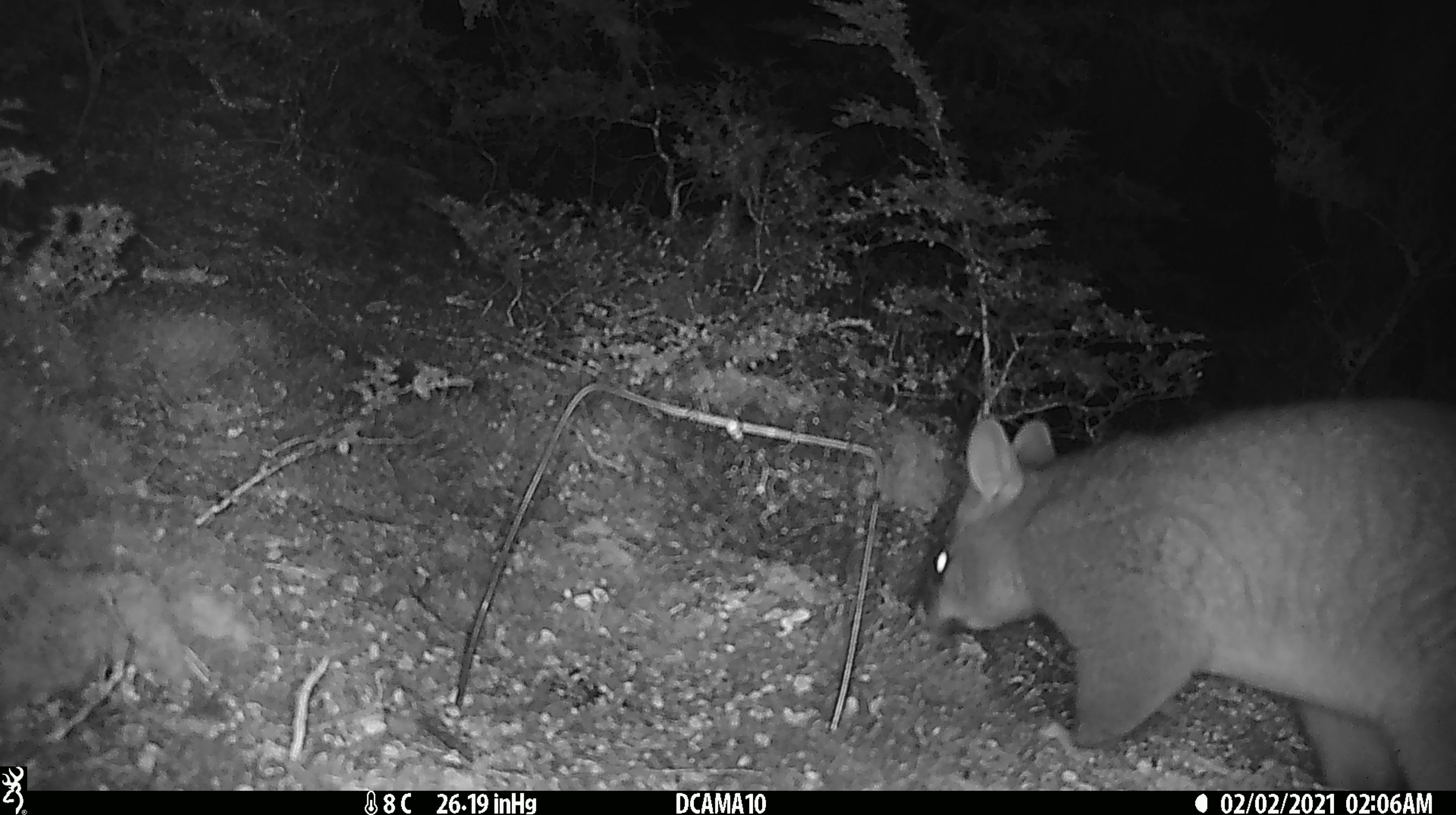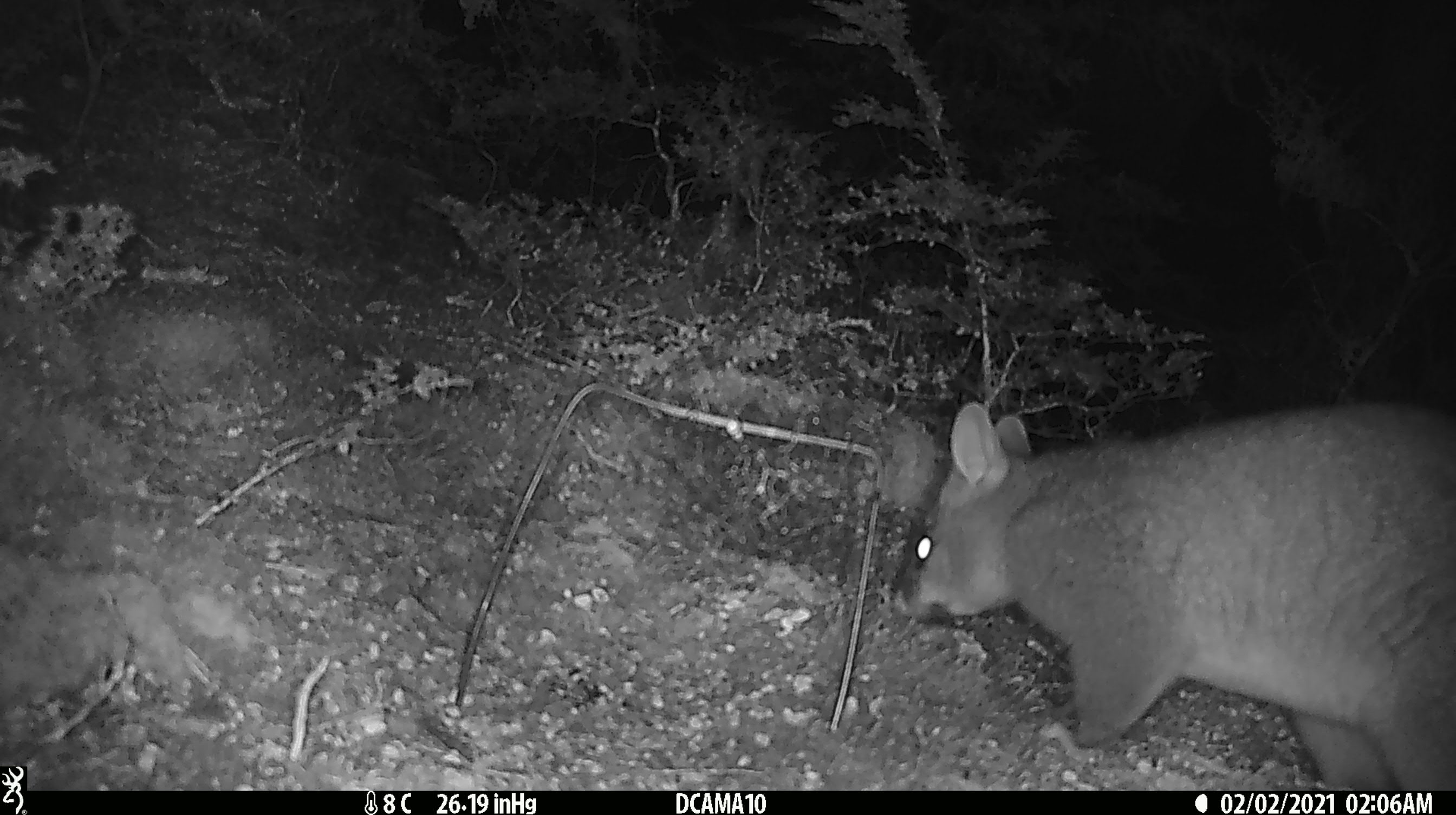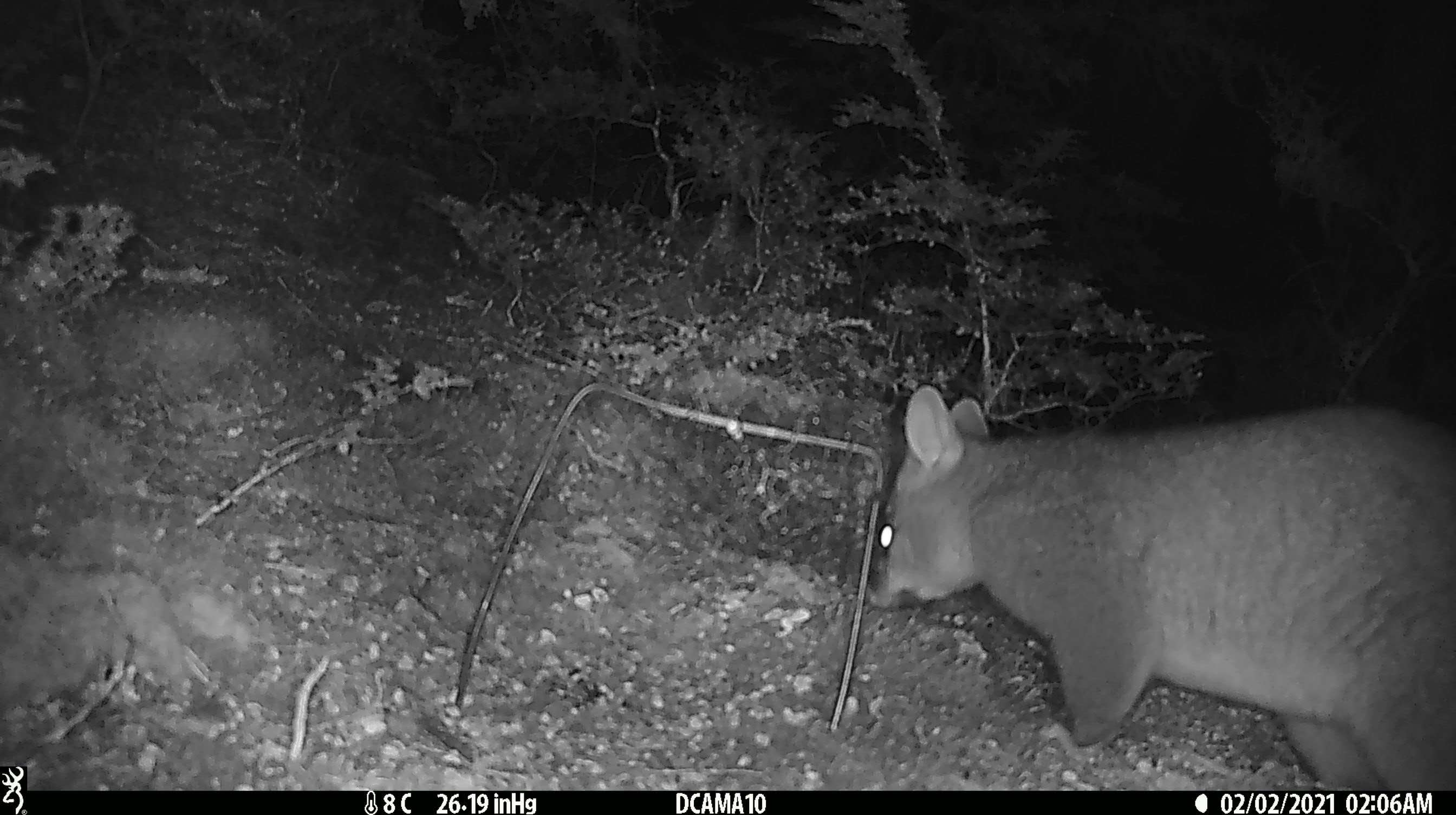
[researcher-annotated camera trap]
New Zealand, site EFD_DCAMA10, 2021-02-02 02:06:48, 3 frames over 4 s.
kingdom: Animalia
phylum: Chordata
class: Mammalia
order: Diprotodontia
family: Phalangeridae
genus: Trichosurus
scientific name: Trichosurus vulpecula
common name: common brushtail possum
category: possum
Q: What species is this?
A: Possum (common brushtail possum) (Trichosurus vulpecula).